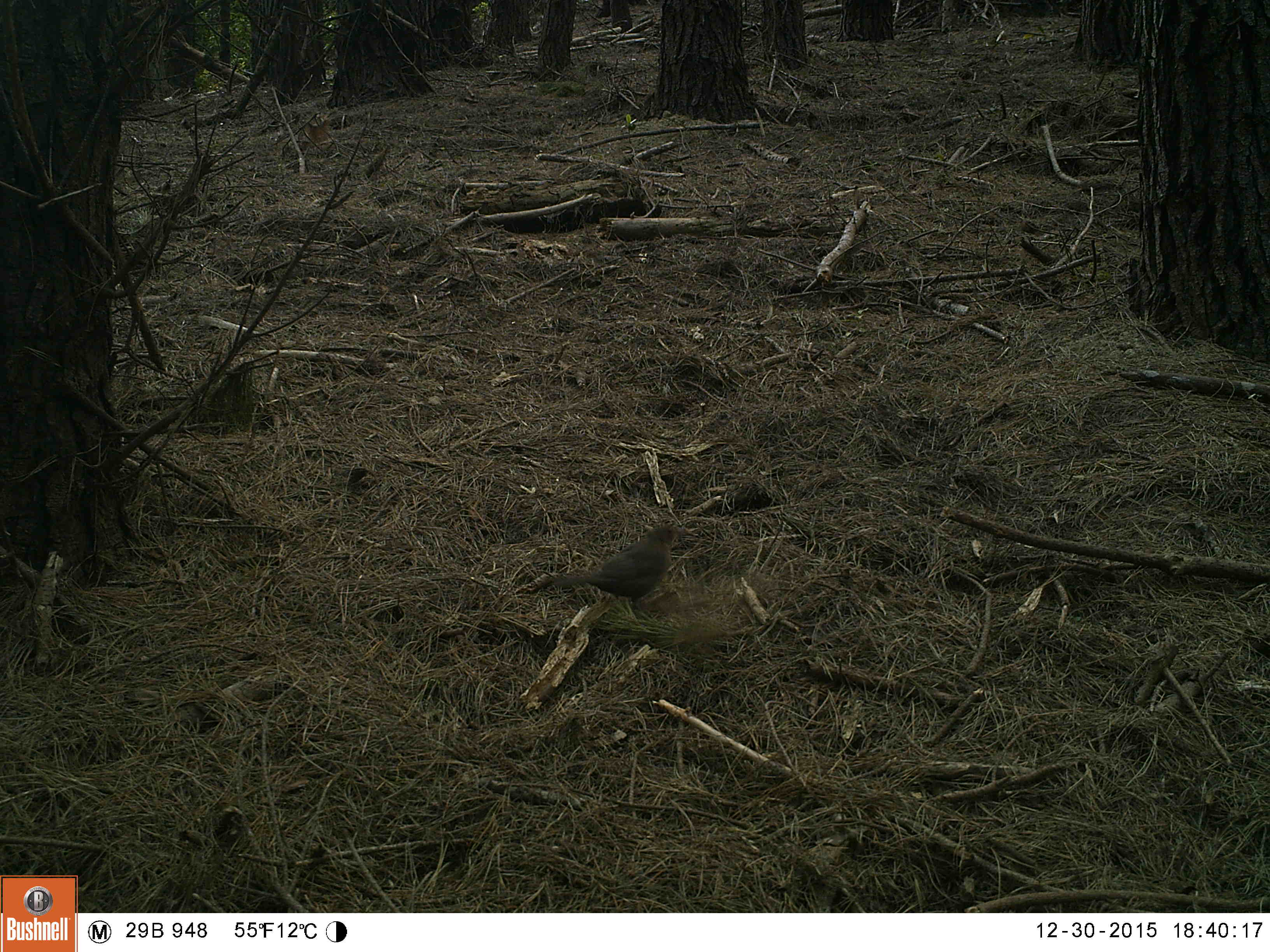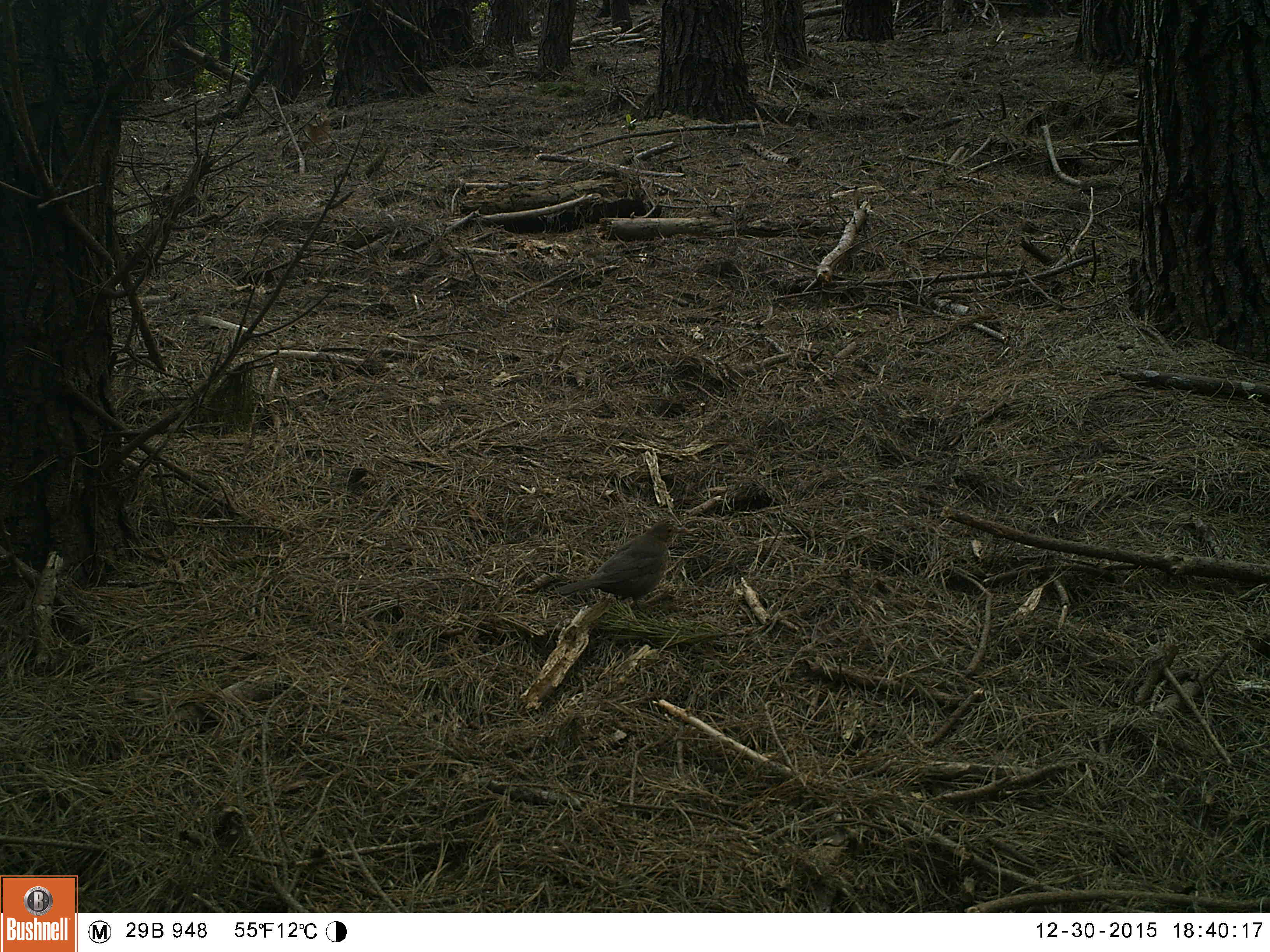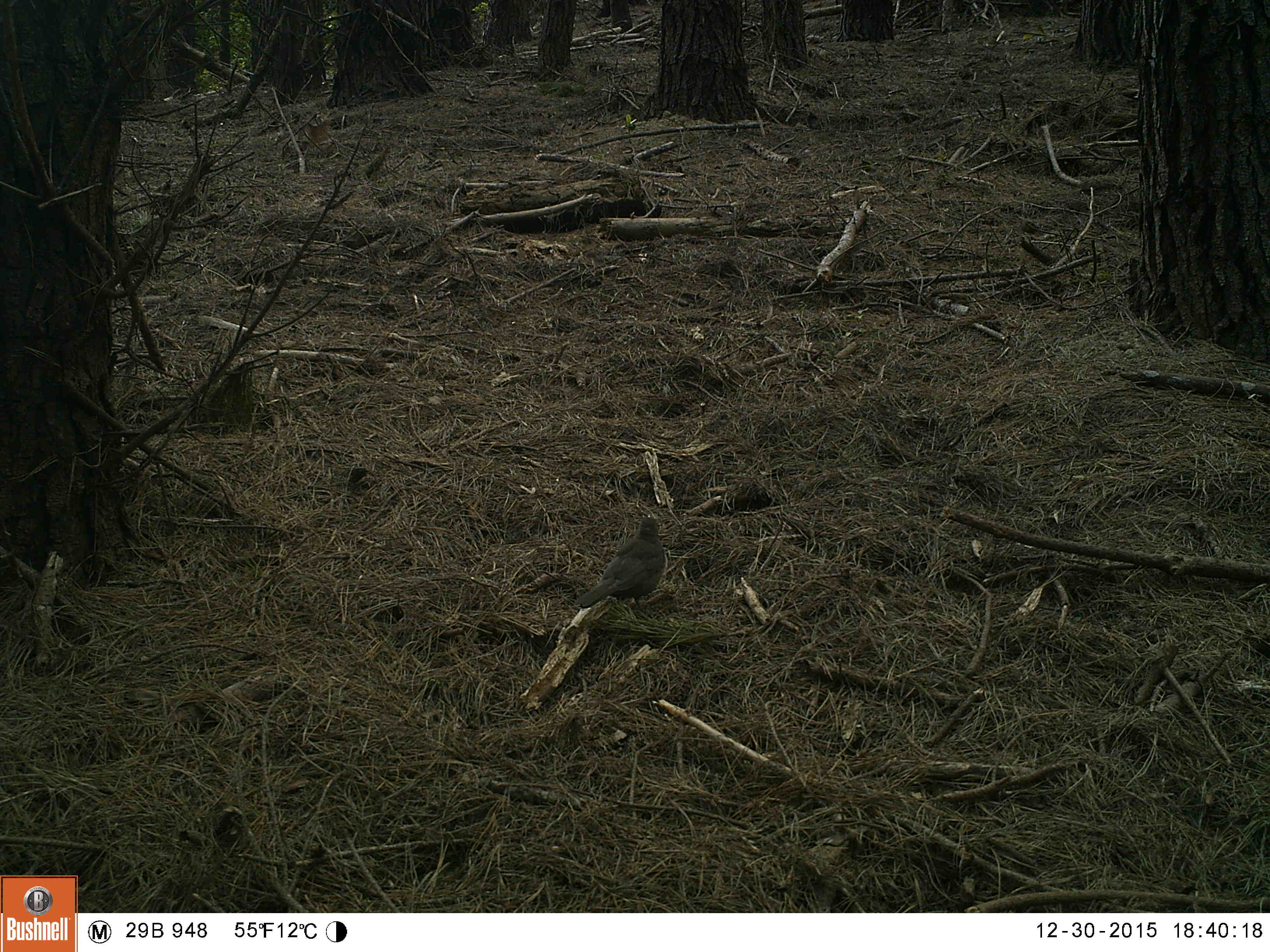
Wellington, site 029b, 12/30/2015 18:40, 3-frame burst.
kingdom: Animalia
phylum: Chordata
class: Aves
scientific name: Aves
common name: bird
Bird (Aves).